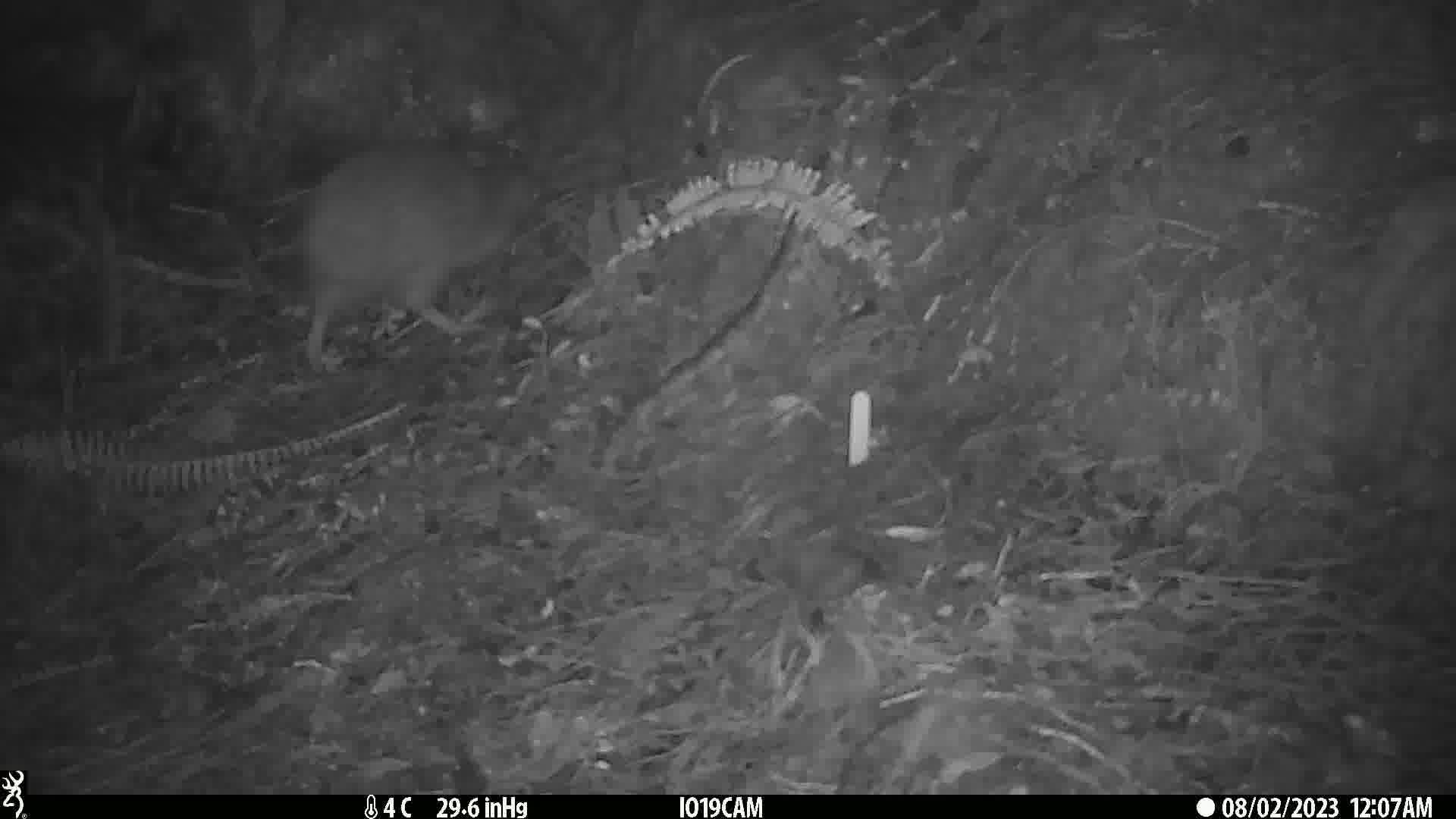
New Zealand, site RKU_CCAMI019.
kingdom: Animalia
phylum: Chordata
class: Aves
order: Apterygiformes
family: Apterygidae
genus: Apteryx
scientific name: Apteryx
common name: kiwi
Kiwi (Apteryx).